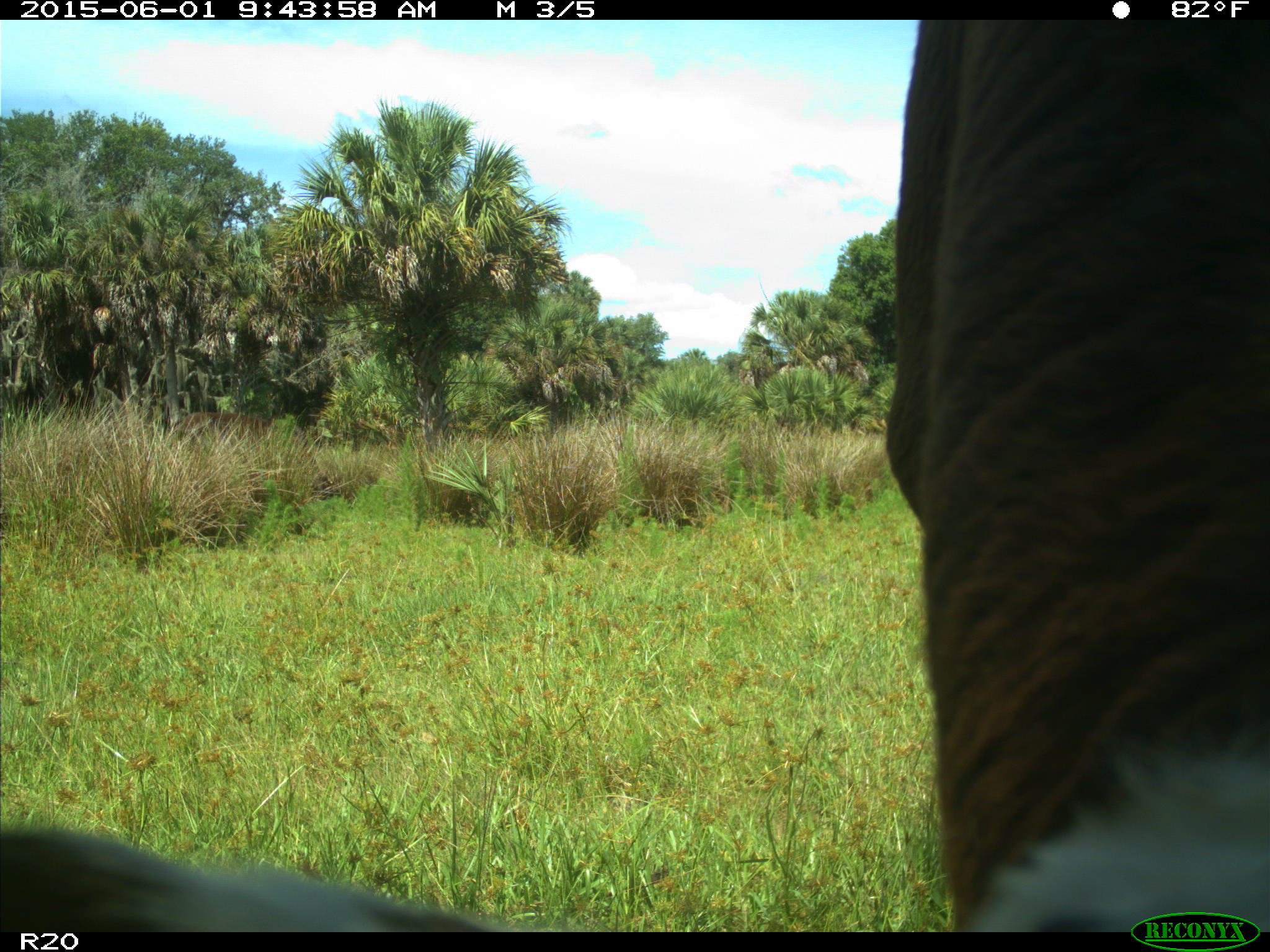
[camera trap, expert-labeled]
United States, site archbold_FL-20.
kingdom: Animalia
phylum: Chordata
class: Mammalia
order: Artiodactyla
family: Bovidae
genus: Bos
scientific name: Bos taurus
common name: domestic cow